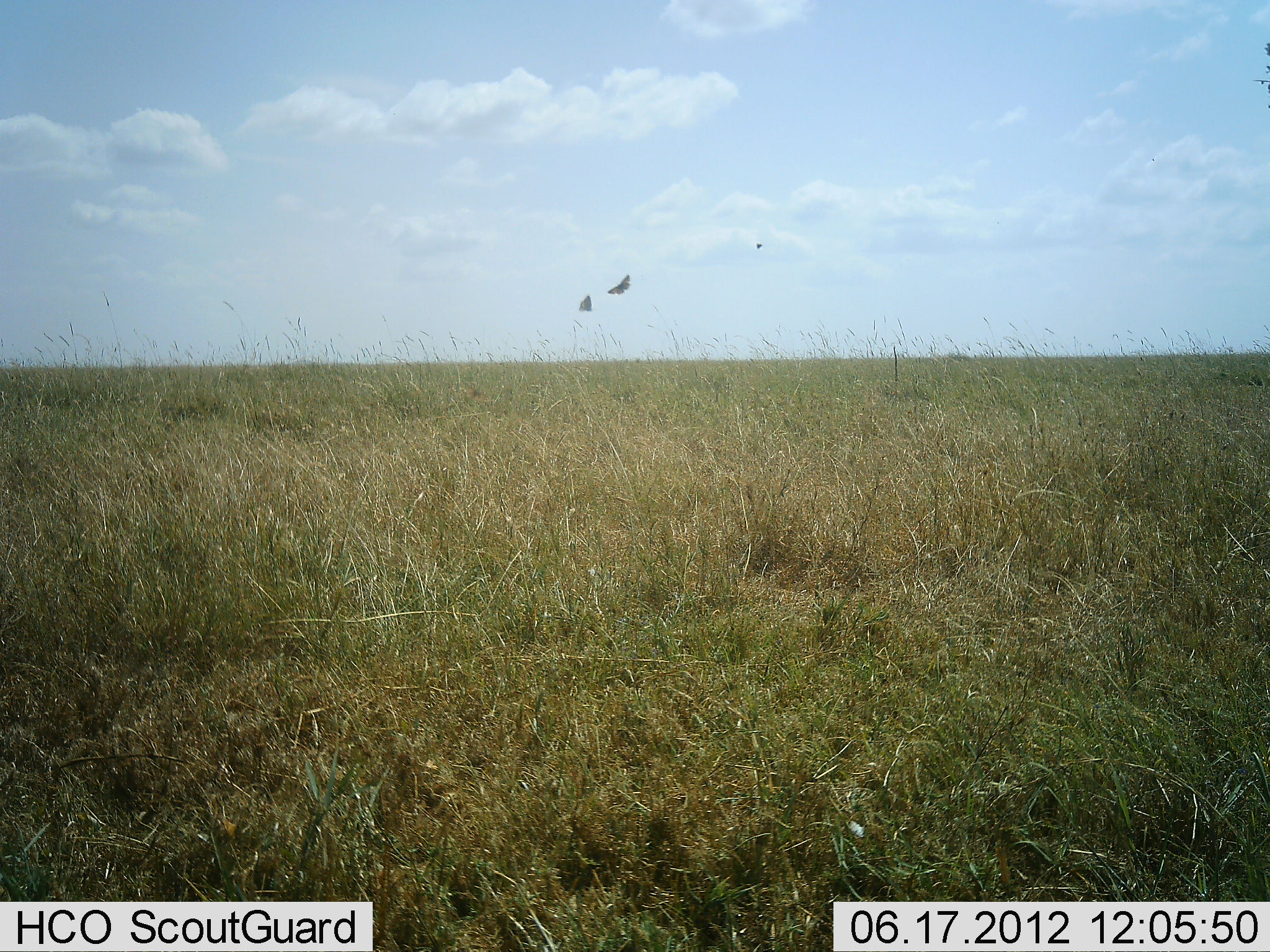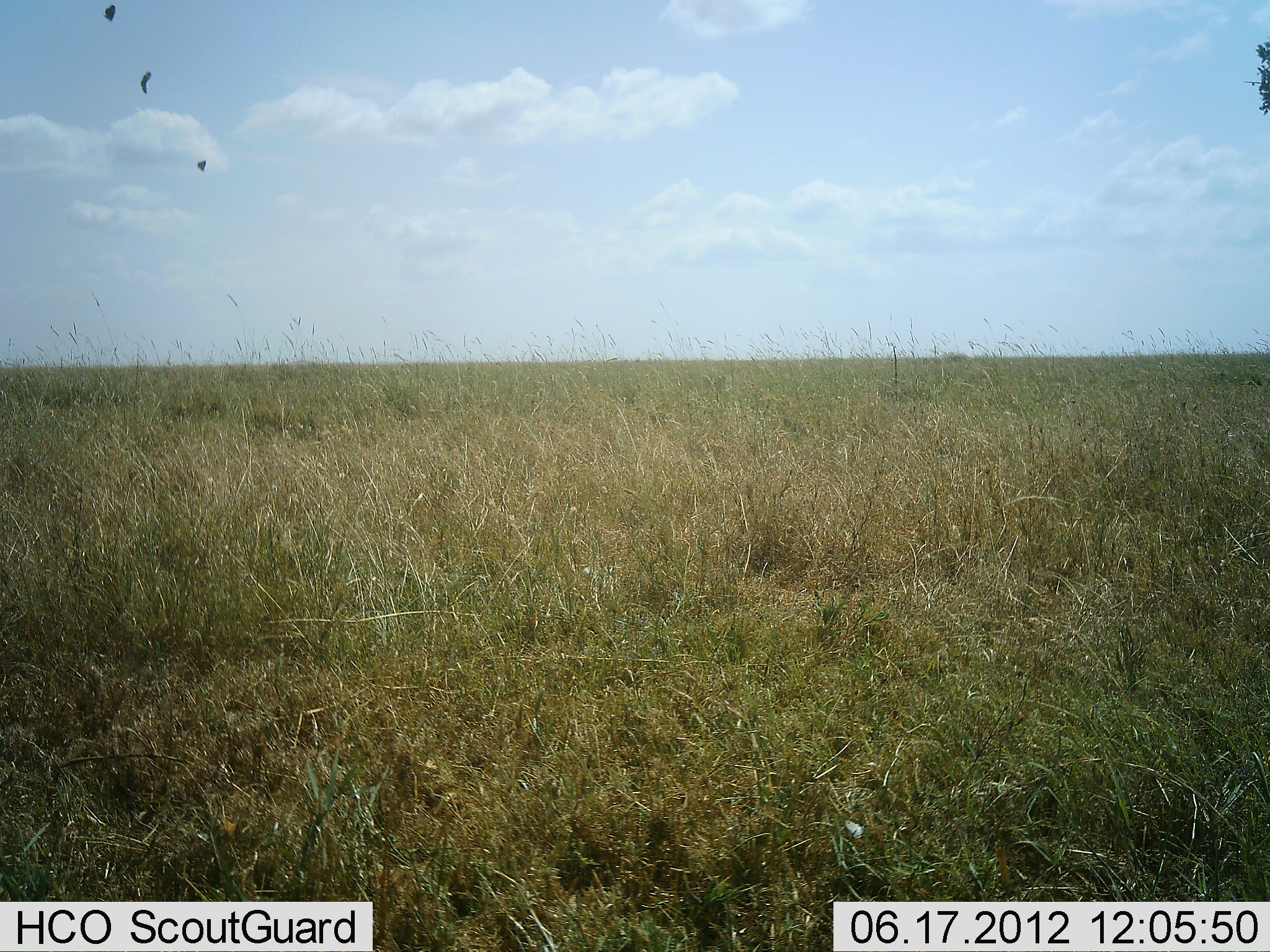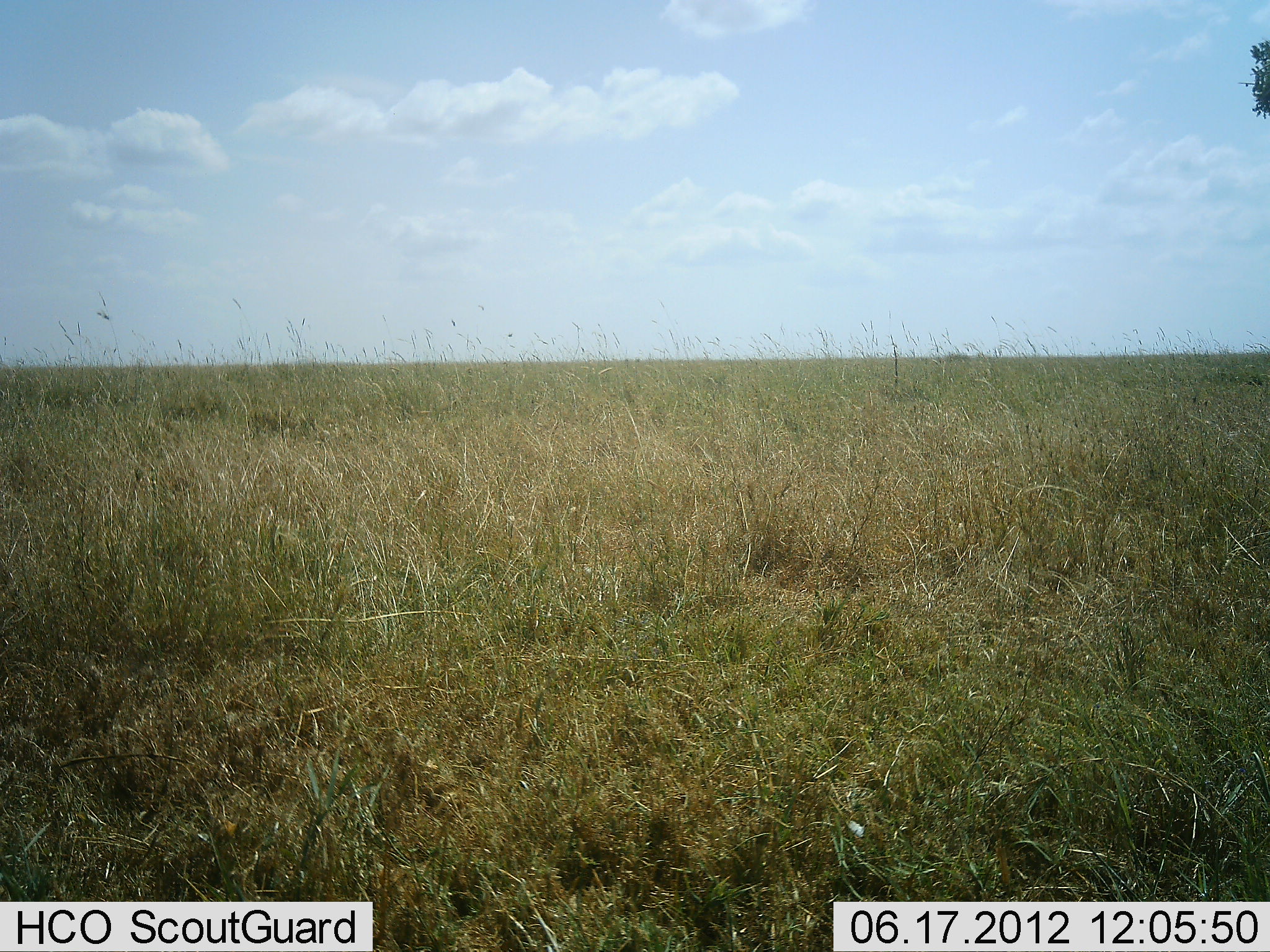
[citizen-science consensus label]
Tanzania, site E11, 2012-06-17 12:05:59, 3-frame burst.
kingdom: Animalia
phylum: Chordata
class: Aves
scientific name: Aves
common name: bird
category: otherbird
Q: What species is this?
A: Otherbird (bird) (Aves).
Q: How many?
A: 3.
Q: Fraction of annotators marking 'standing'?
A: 0%.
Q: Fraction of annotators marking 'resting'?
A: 0%.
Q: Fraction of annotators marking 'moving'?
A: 100%.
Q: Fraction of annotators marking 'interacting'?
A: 0%.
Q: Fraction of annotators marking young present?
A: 0%.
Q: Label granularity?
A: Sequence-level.